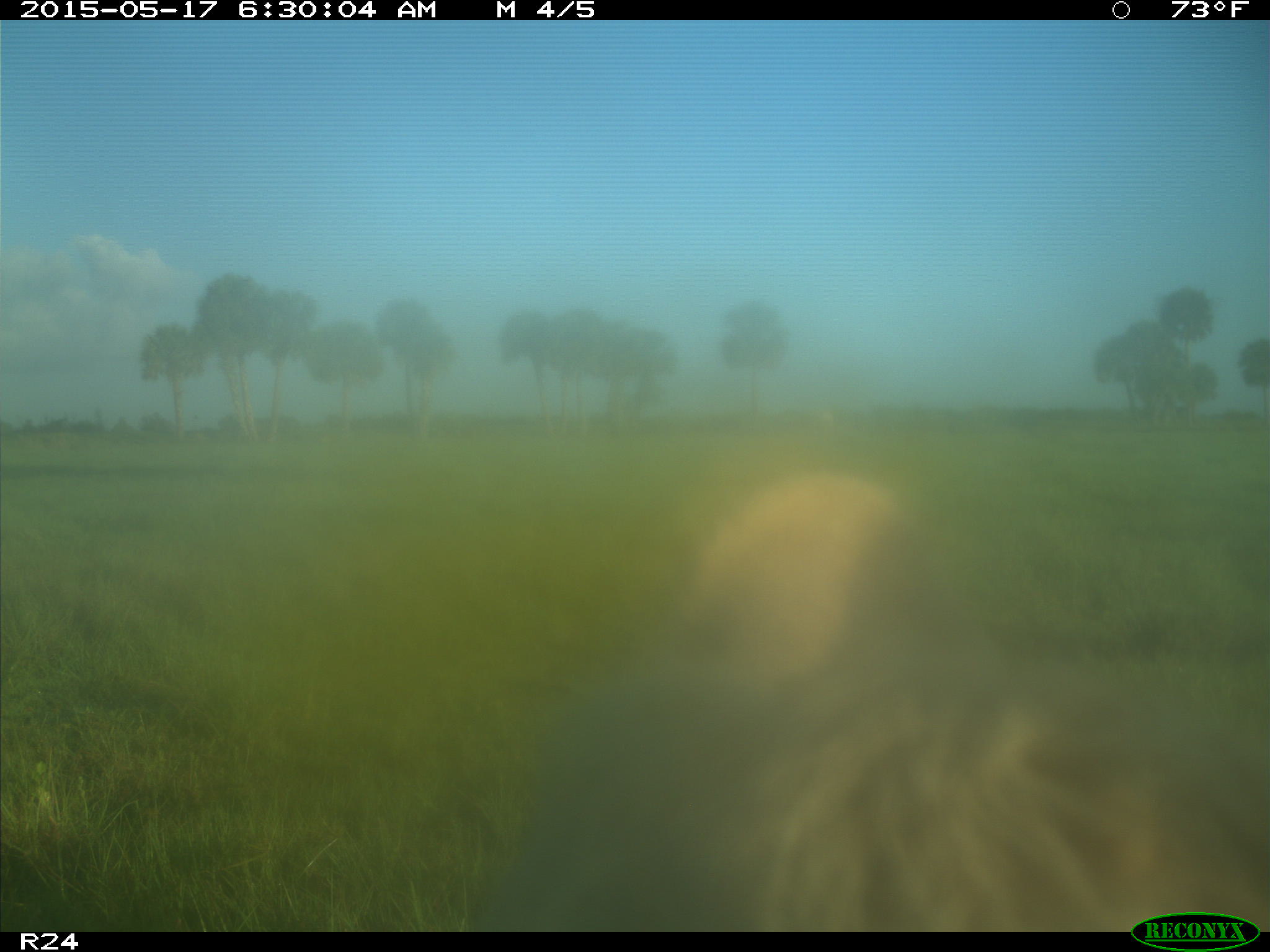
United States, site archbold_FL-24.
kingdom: Animalia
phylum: Chordata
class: Mammalia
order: Artiodactyla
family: Bovidae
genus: Bos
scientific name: Bos taurus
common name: domestic cow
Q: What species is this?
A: Bos taurus (domestic cow).